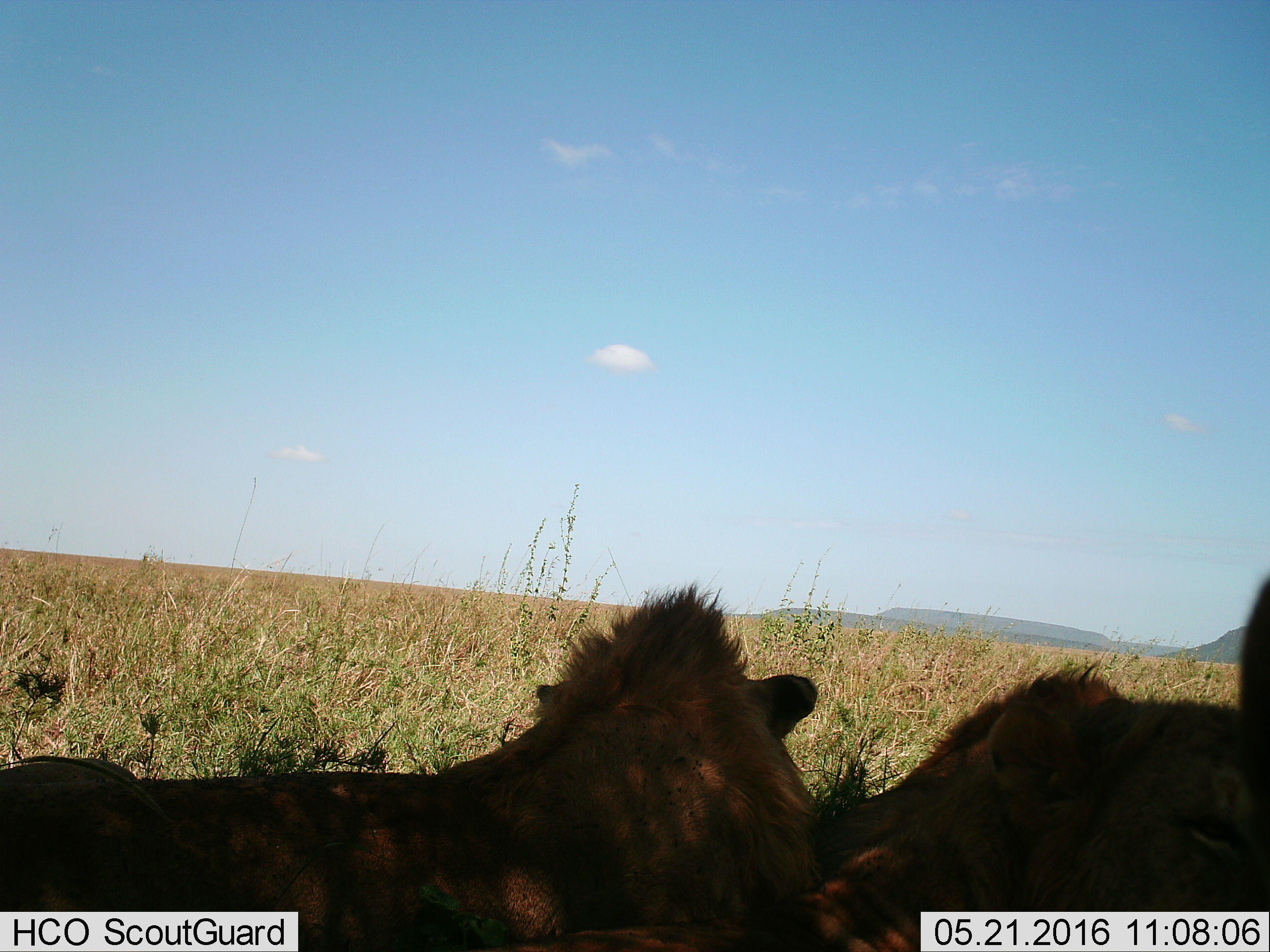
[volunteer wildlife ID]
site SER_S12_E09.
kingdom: Animalia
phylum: Chordata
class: Mammalia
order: Carnivora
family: Felidae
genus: Panthera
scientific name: Panthera leo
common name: lion male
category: lionmale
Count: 2.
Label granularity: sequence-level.